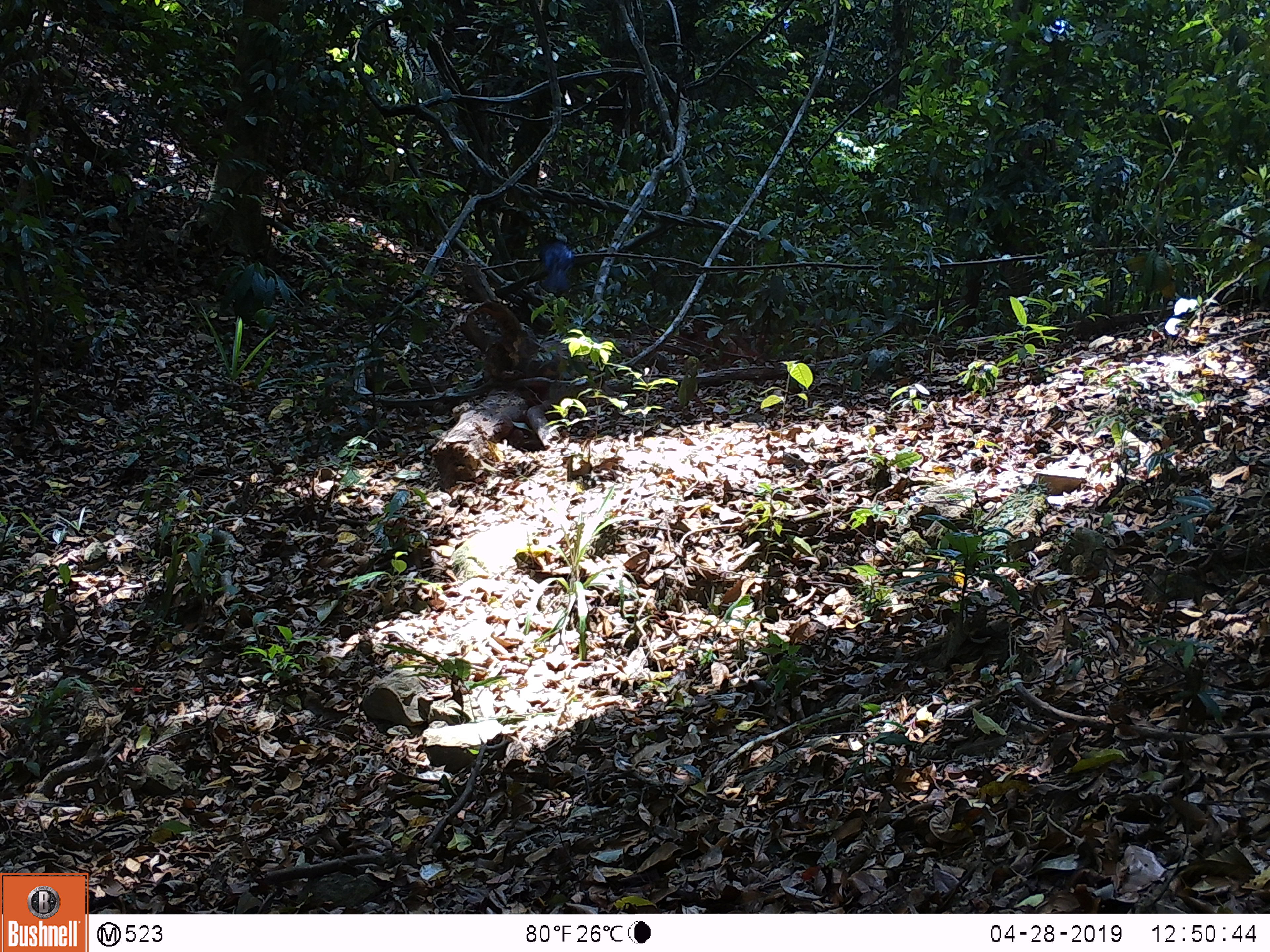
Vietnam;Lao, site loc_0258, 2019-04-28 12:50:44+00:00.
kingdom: Animalia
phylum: Chordata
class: Aves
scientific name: Aves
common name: bird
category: unidentified bird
Unidentified bird (bird) (Aves). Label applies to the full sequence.